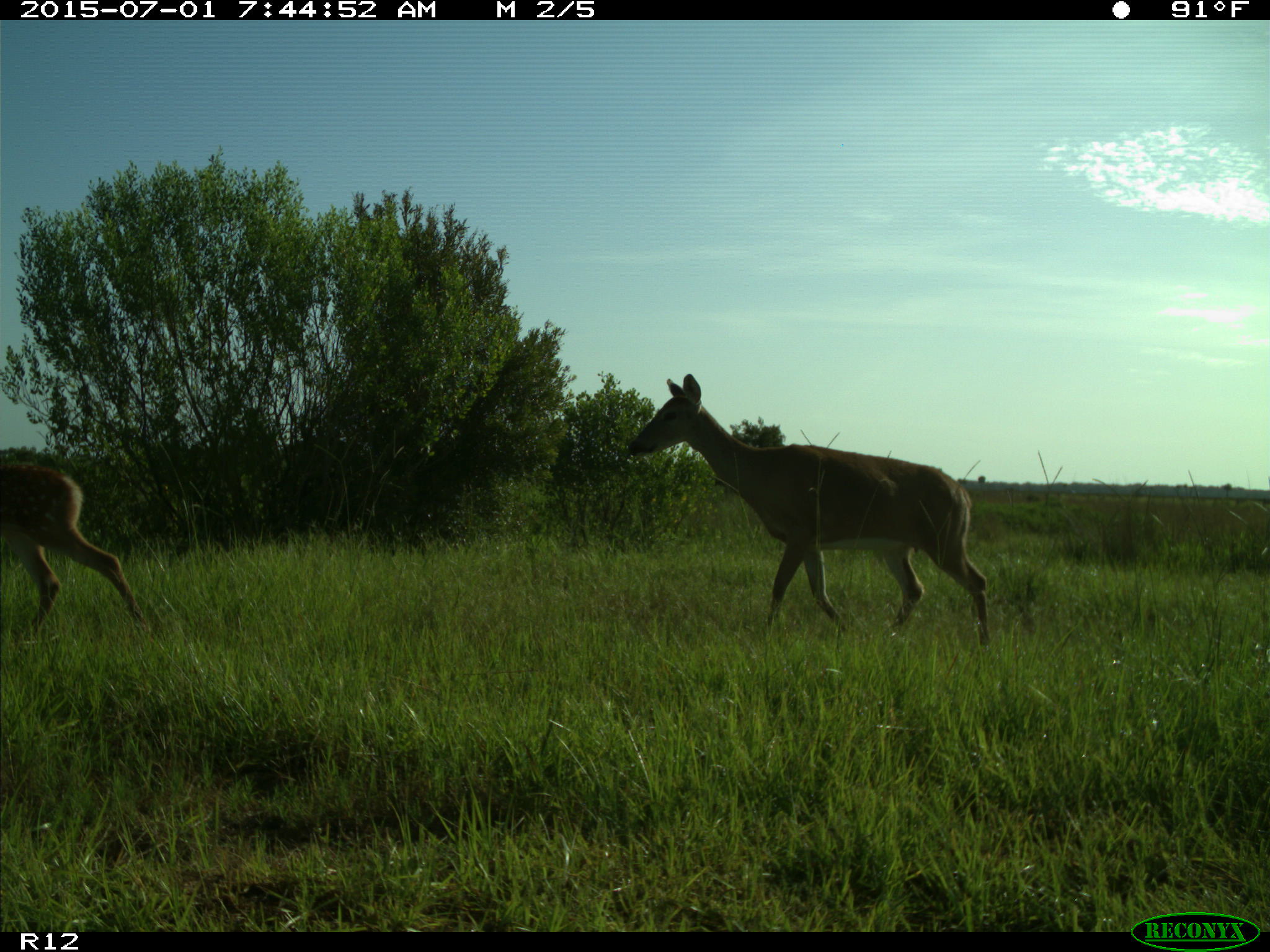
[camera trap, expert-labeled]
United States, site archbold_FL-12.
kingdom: Animalia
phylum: Chordata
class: Mammalia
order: Artiodactyla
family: Cervidae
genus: Odocoileus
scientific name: Odocoileus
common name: deer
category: unidentified deer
Unidentified deer (deer) (Odocoileus).